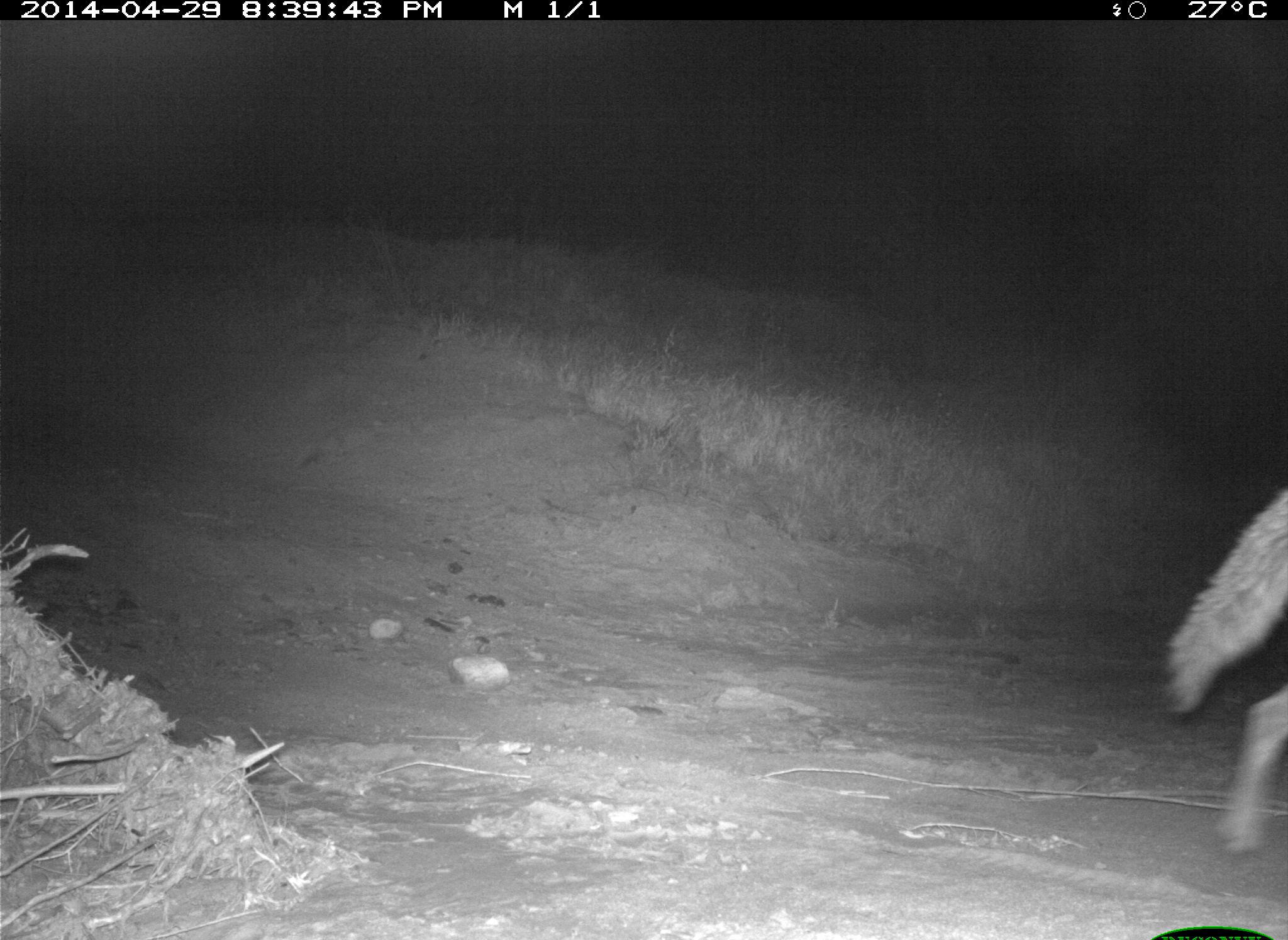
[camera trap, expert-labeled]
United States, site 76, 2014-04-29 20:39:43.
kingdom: Animalia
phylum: Chordata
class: Mammalia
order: Carnivora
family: Canidae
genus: Canis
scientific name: Canis latrans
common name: coyote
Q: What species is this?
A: Coyote (Canis latrans).